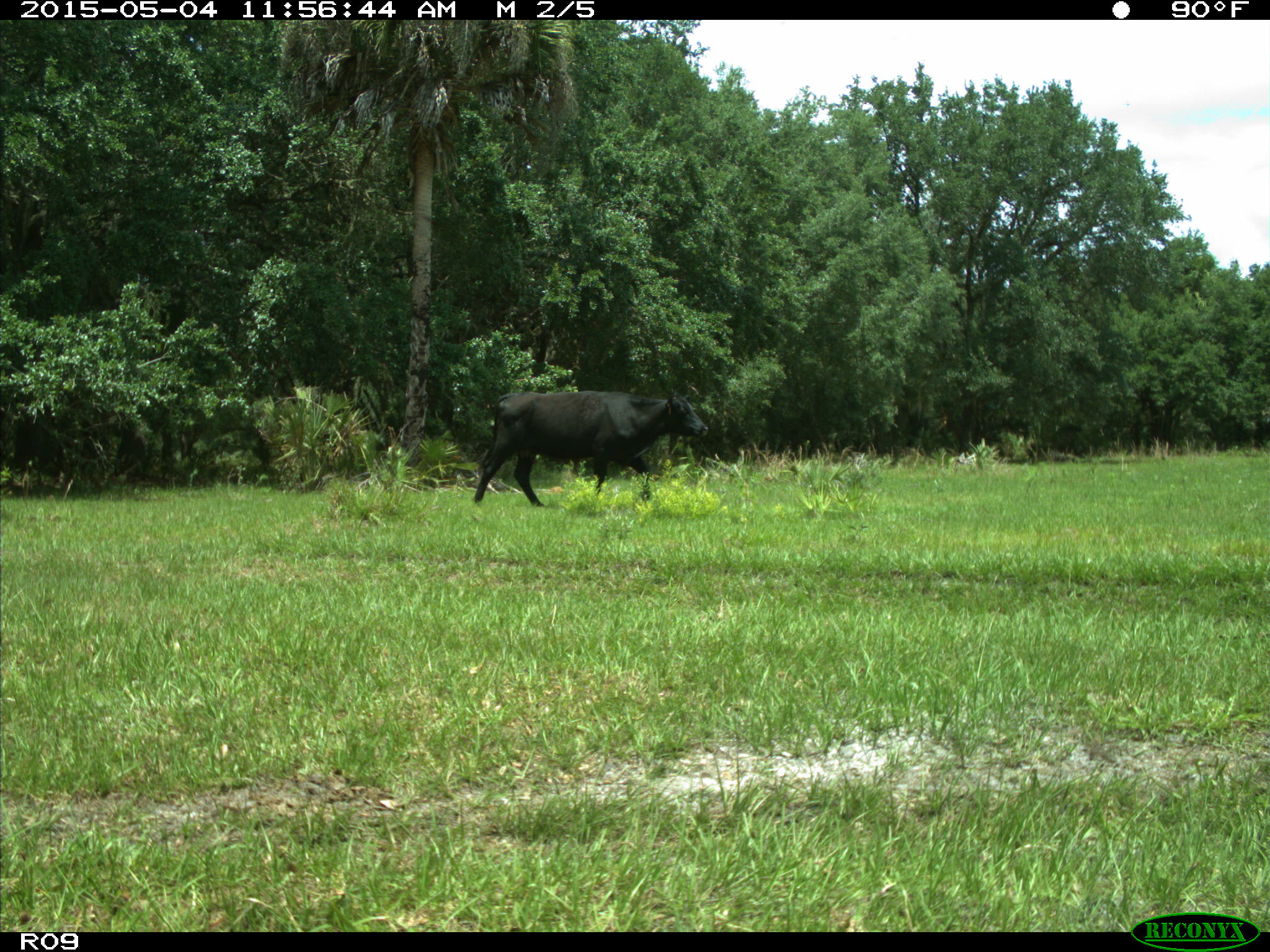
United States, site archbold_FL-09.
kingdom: Animalia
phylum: Chordata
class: Mammalia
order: Artiodactyla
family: Bovidae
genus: Bos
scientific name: Bos taurus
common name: domestic cow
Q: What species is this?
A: Bos taurus (domestic cow).